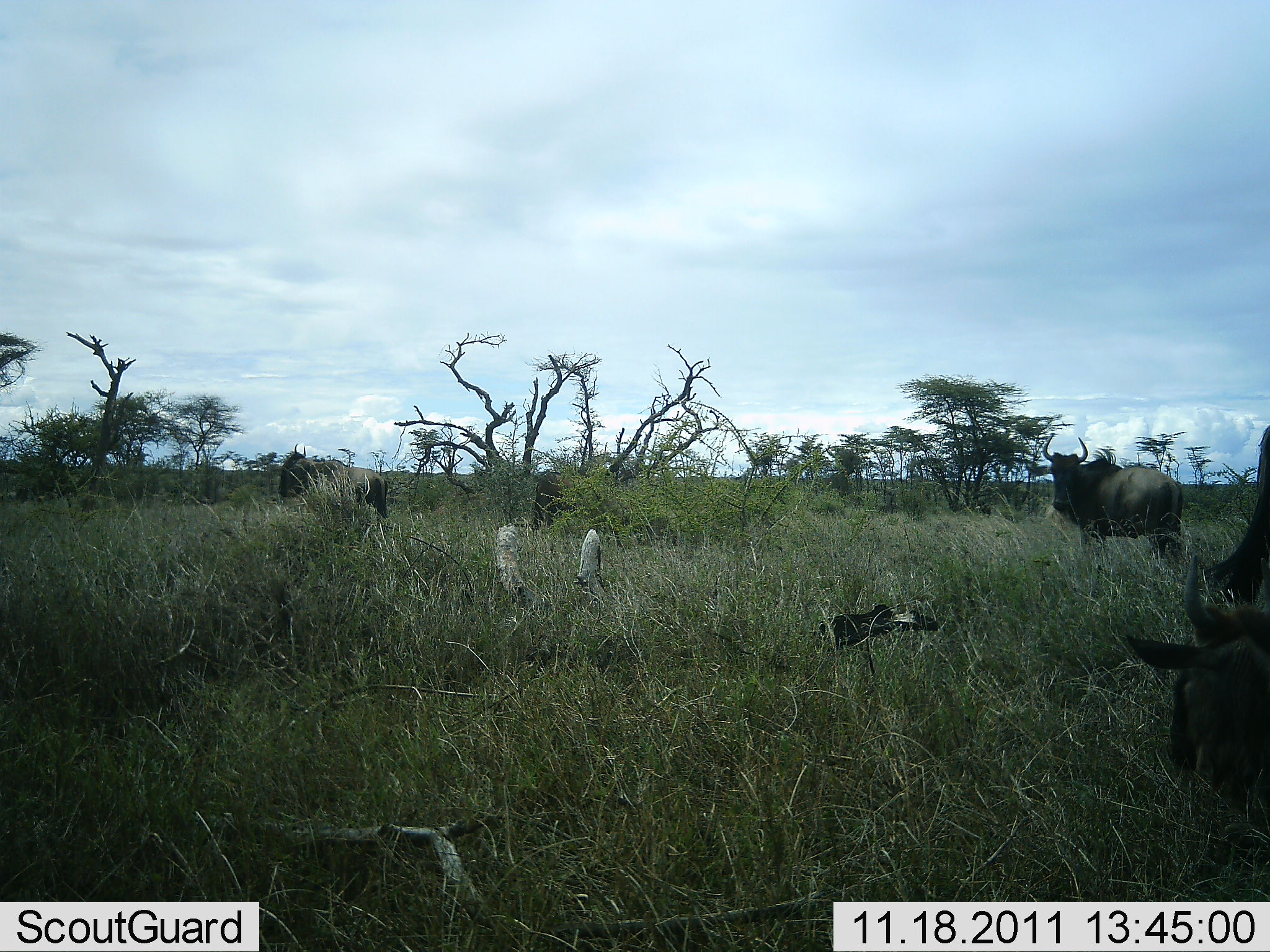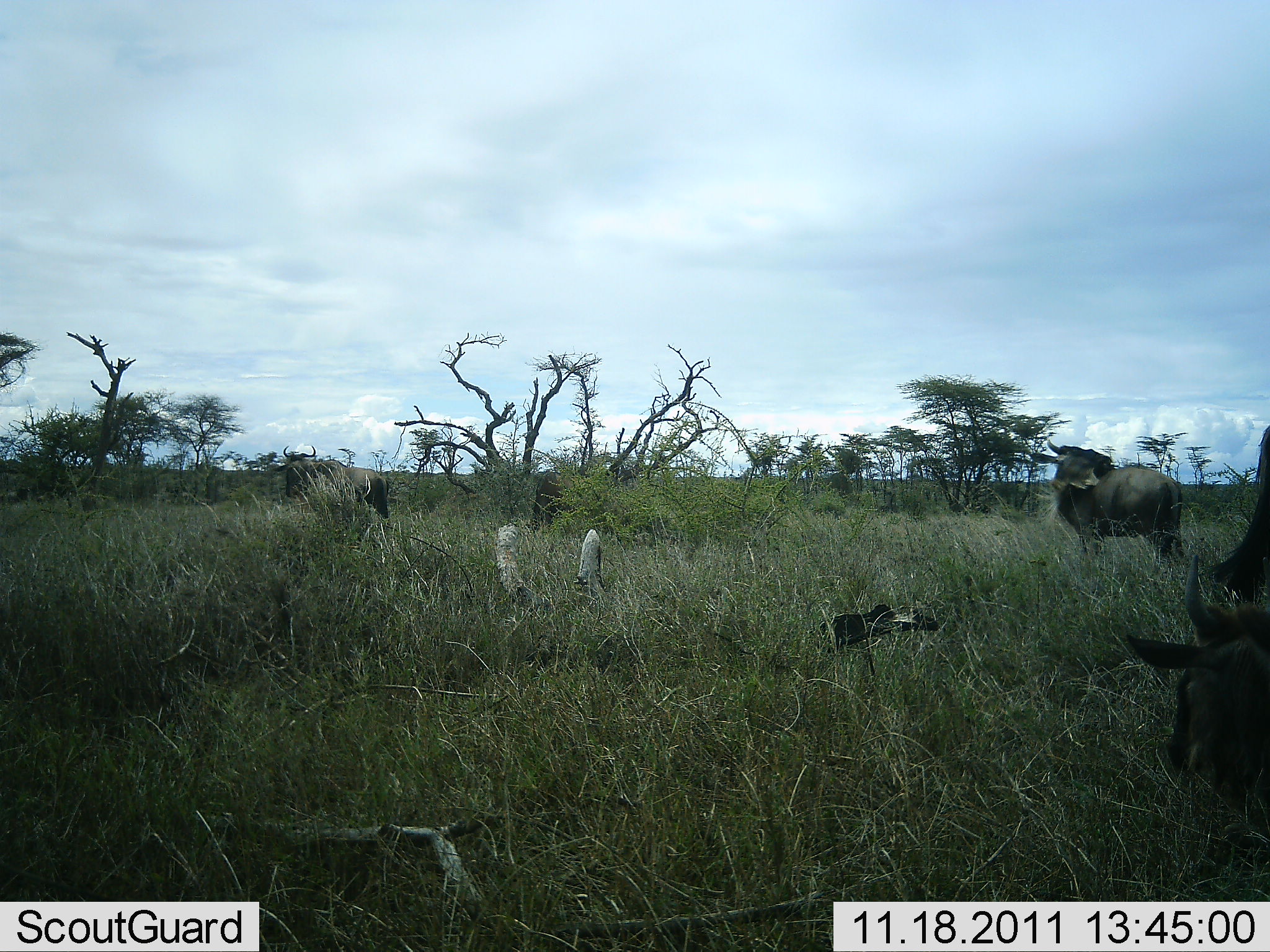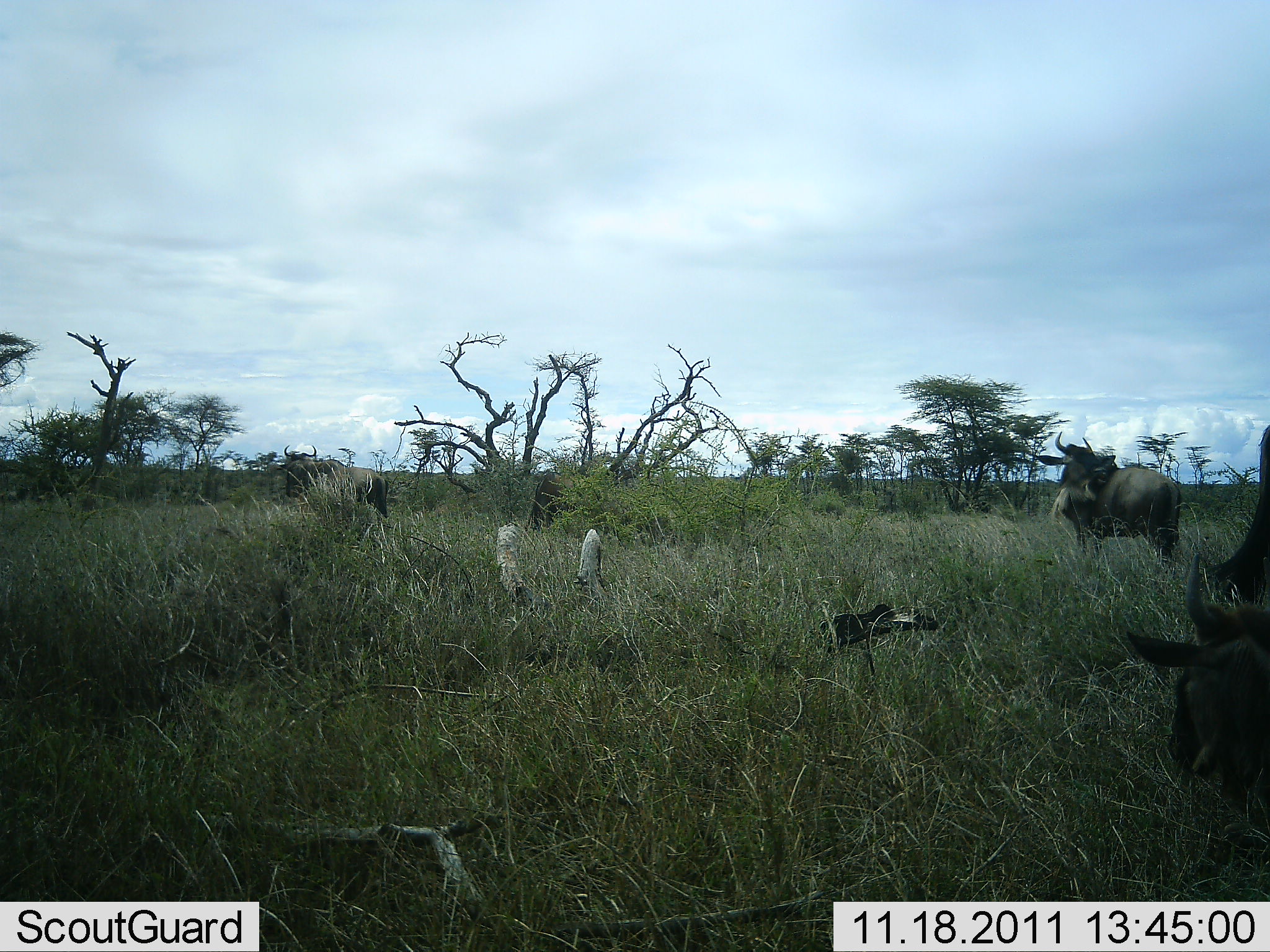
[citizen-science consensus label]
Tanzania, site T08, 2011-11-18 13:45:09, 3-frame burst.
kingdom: Animalia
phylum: Chordata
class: Mammalia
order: Artiodactyla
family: Bovidae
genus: Connochaetes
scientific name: Connochaetes taurinus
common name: blue wildebeest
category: wildebeest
Wildebeest (blue wildebeest) (Connochaetes taurinus), count 3. Behavior (volunteer vote fractions): standing 83%, resting 25%, moving 17%, interacting 8%. Young present (vote fraction): 0%. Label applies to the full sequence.